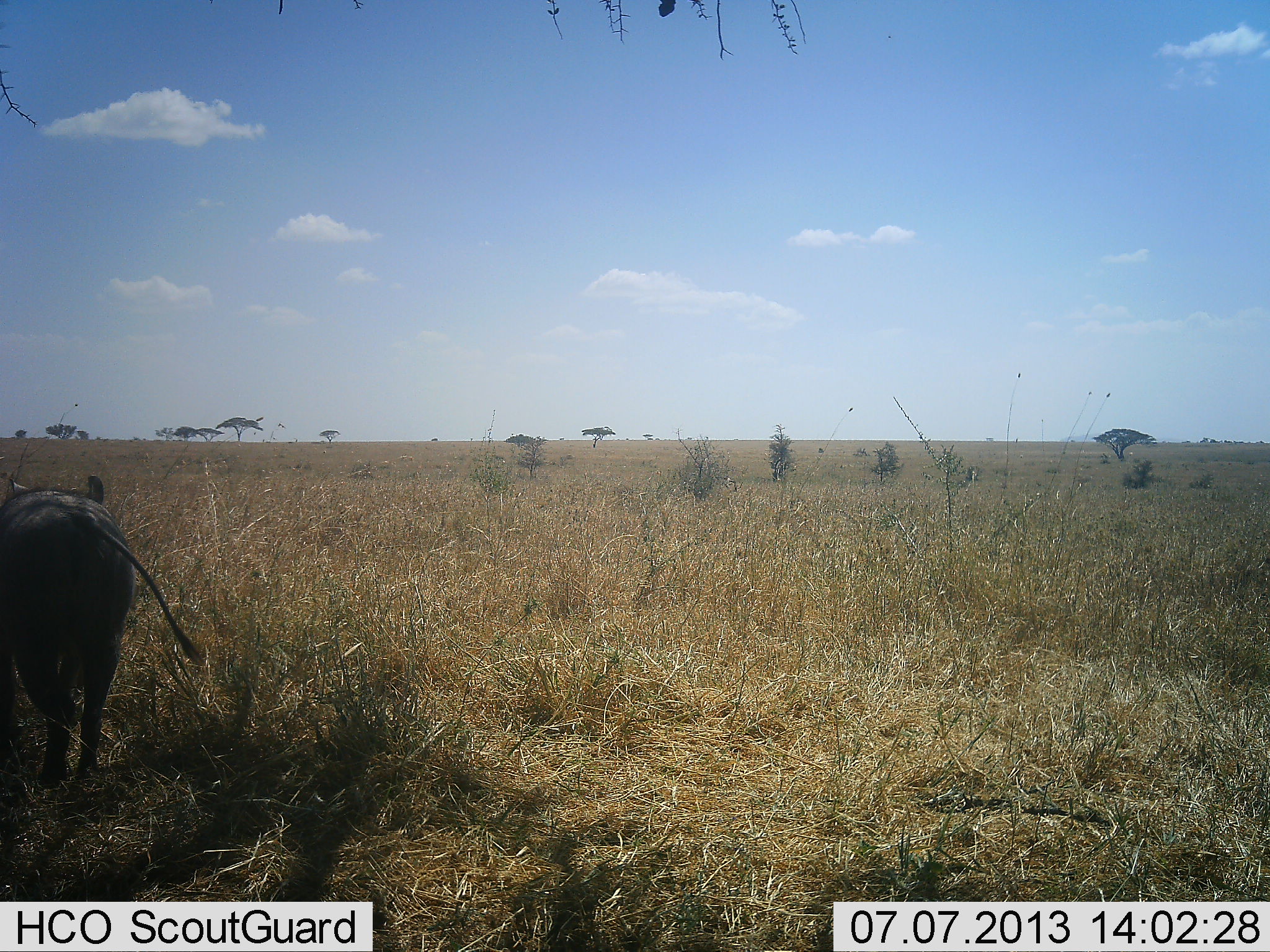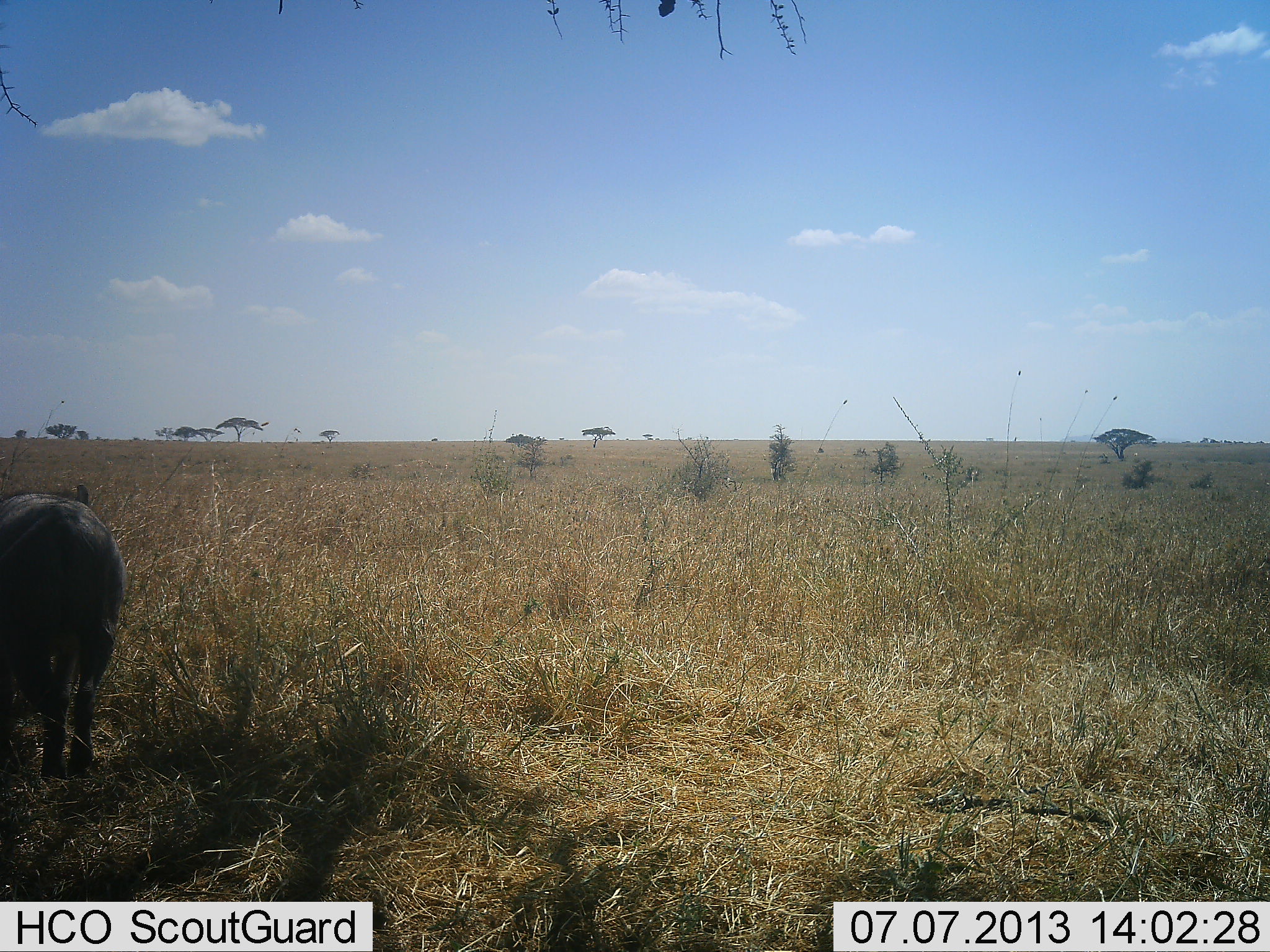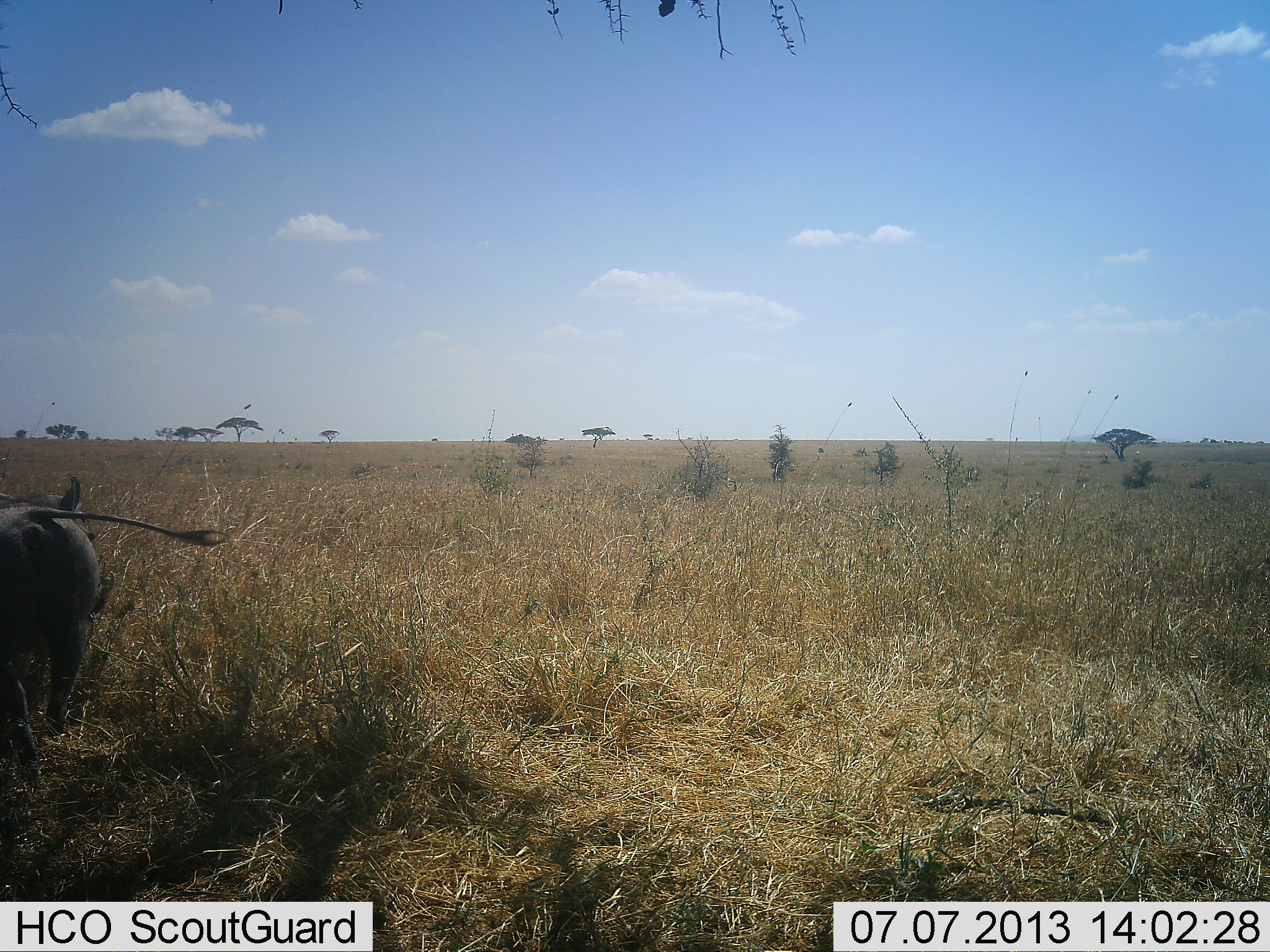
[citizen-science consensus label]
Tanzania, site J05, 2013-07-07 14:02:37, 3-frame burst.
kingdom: Animalia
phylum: Chordata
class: Mammalia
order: Artiodactyla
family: Suidae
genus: Phacochoerus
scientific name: Phacochoerus africanus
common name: warthog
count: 1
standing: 29%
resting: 0%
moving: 71%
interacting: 0%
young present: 0%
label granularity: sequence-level